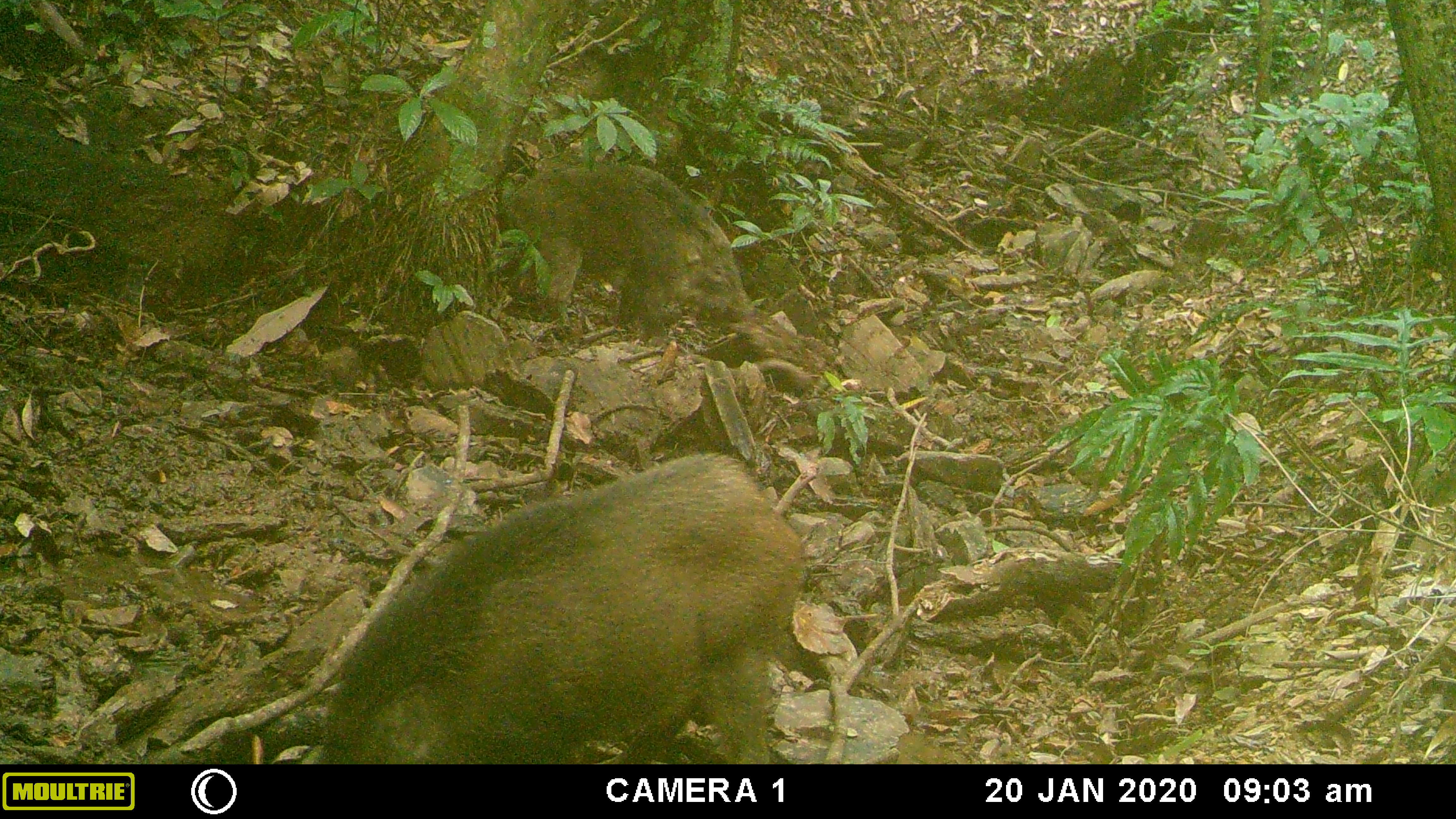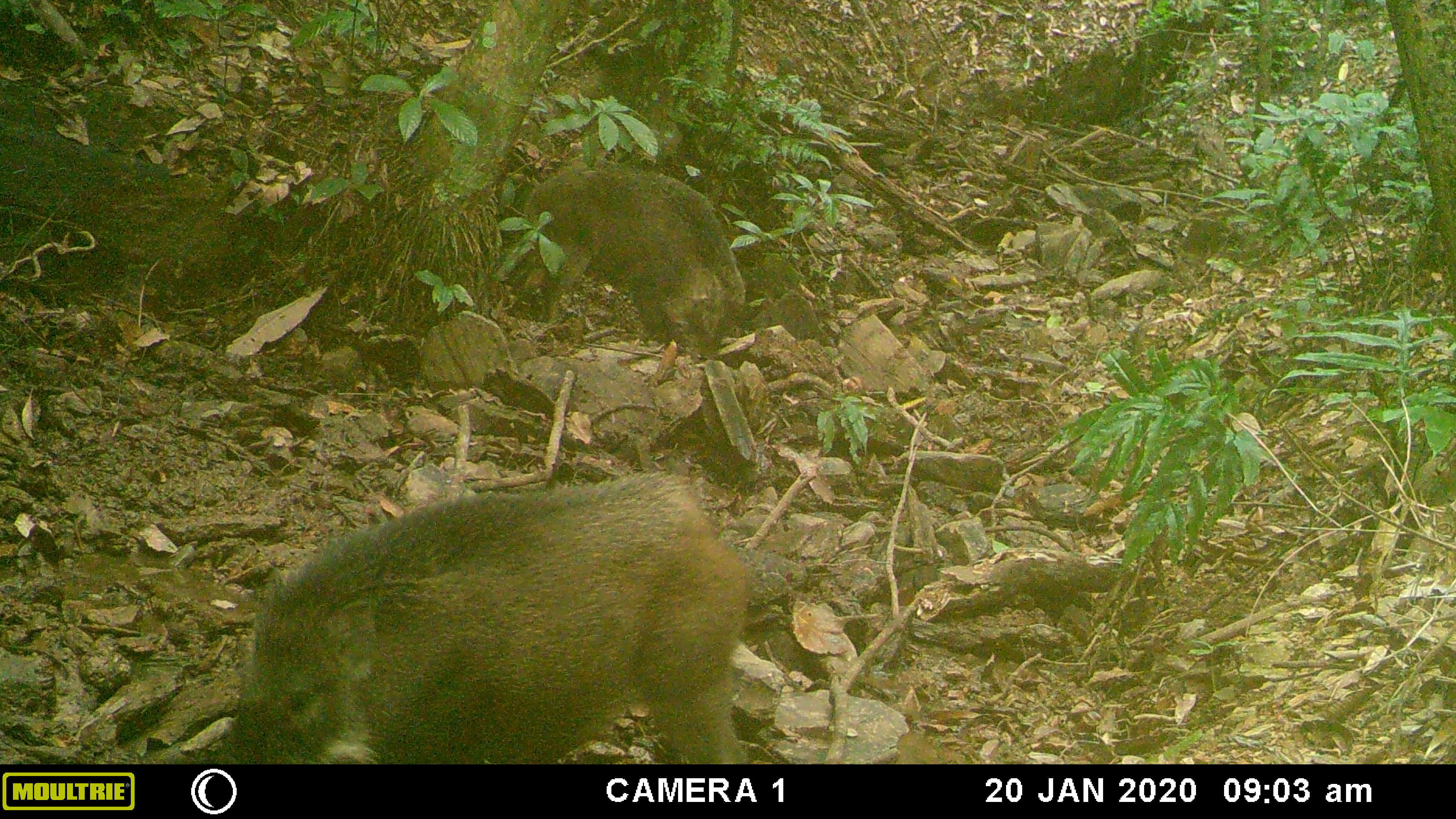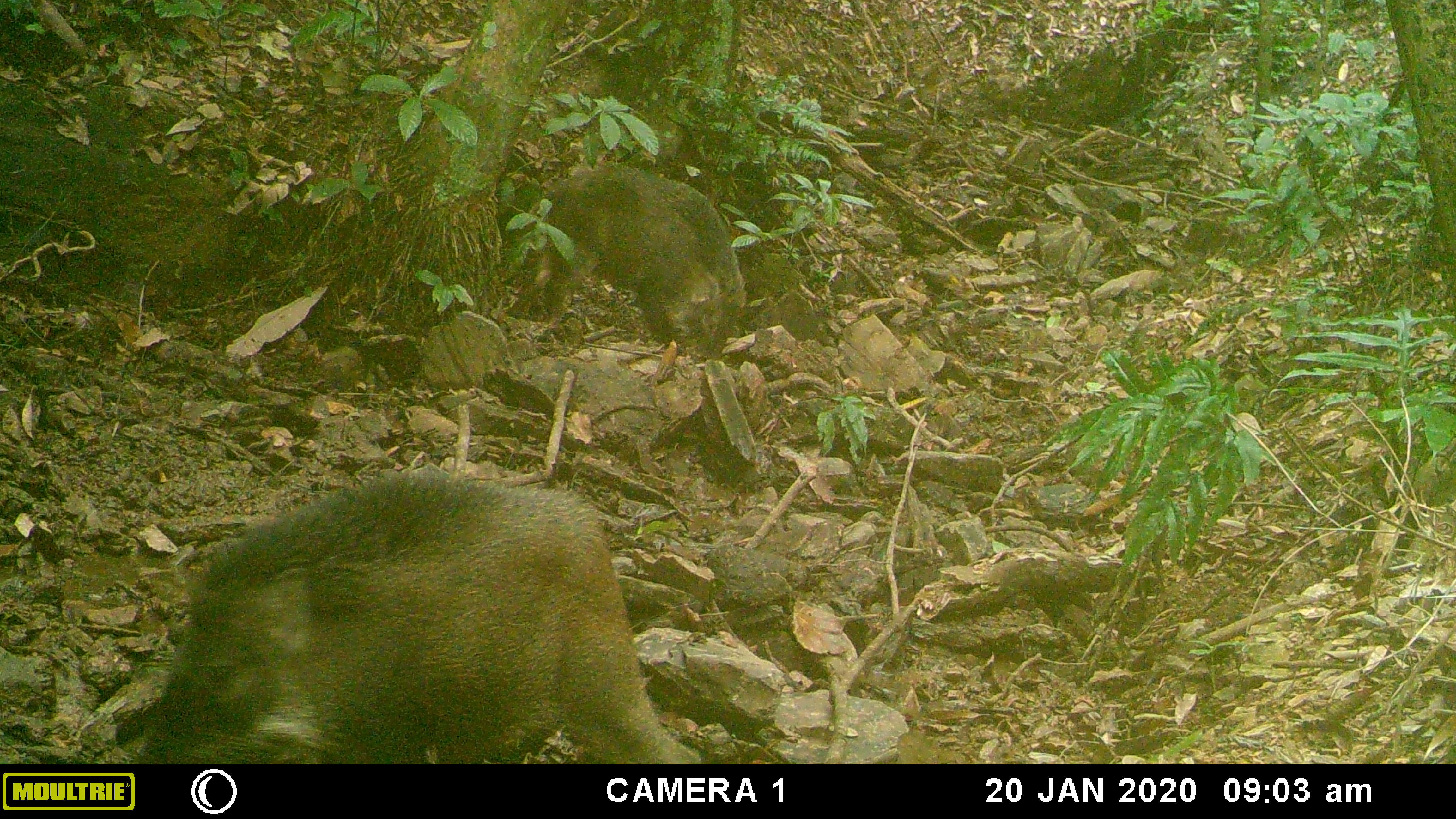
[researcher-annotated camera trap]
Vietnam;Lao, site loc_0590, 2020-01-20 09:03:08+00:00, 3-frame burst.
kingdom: Animalia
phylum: Chordata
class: Mammalia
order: Artiodactyla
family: Suidae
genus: Sus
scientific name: Sus scrofa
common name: eurasian wild pig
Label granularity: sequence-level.